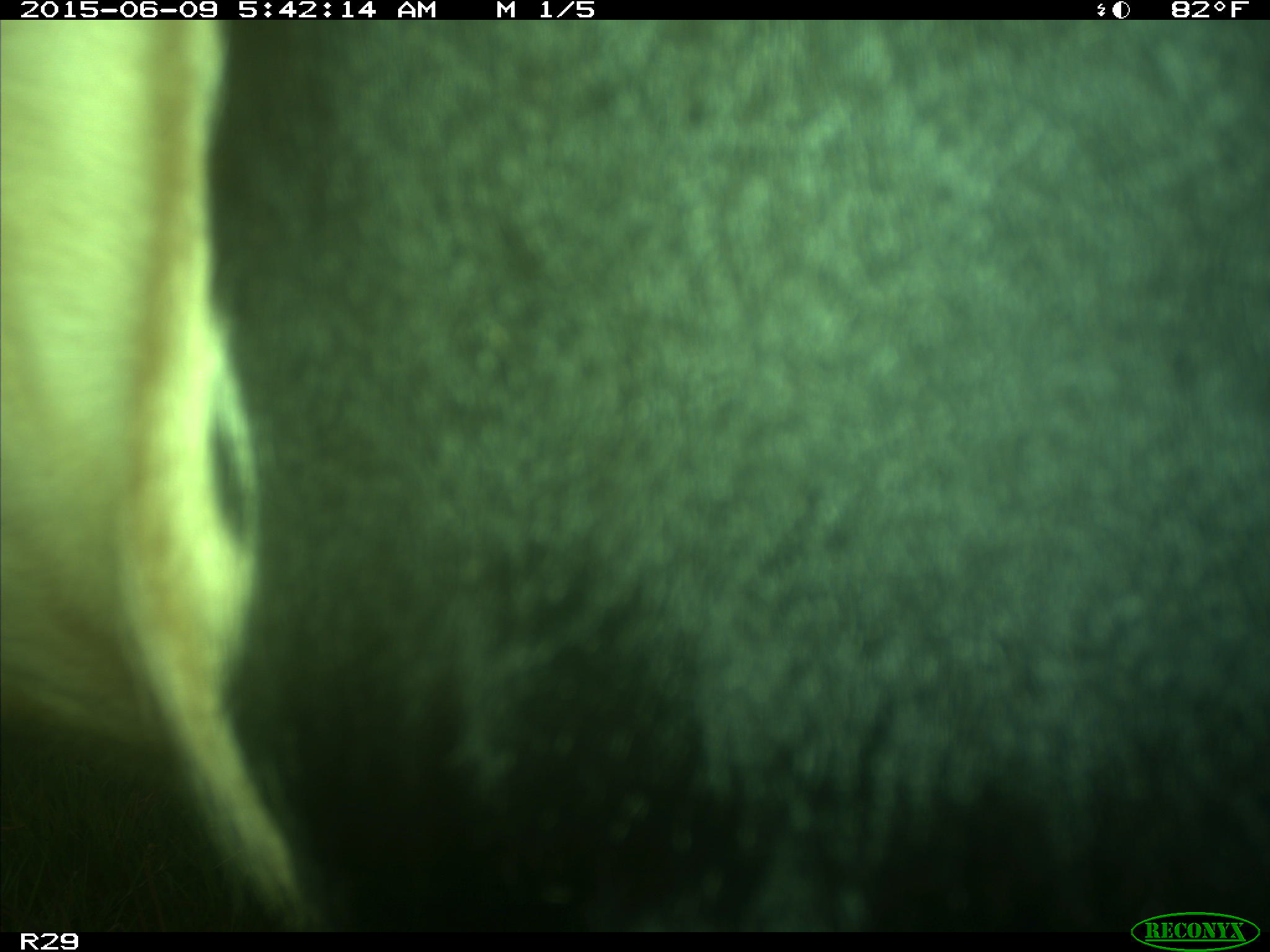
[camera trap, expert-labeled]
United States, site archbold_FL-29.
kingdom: Animalia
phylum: Chordata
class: Mammalia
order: Artiodactyla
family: Bovidae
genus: Bos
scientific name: Bos taurus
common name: domestic cow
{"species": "Bos taurus (domestic cow)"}